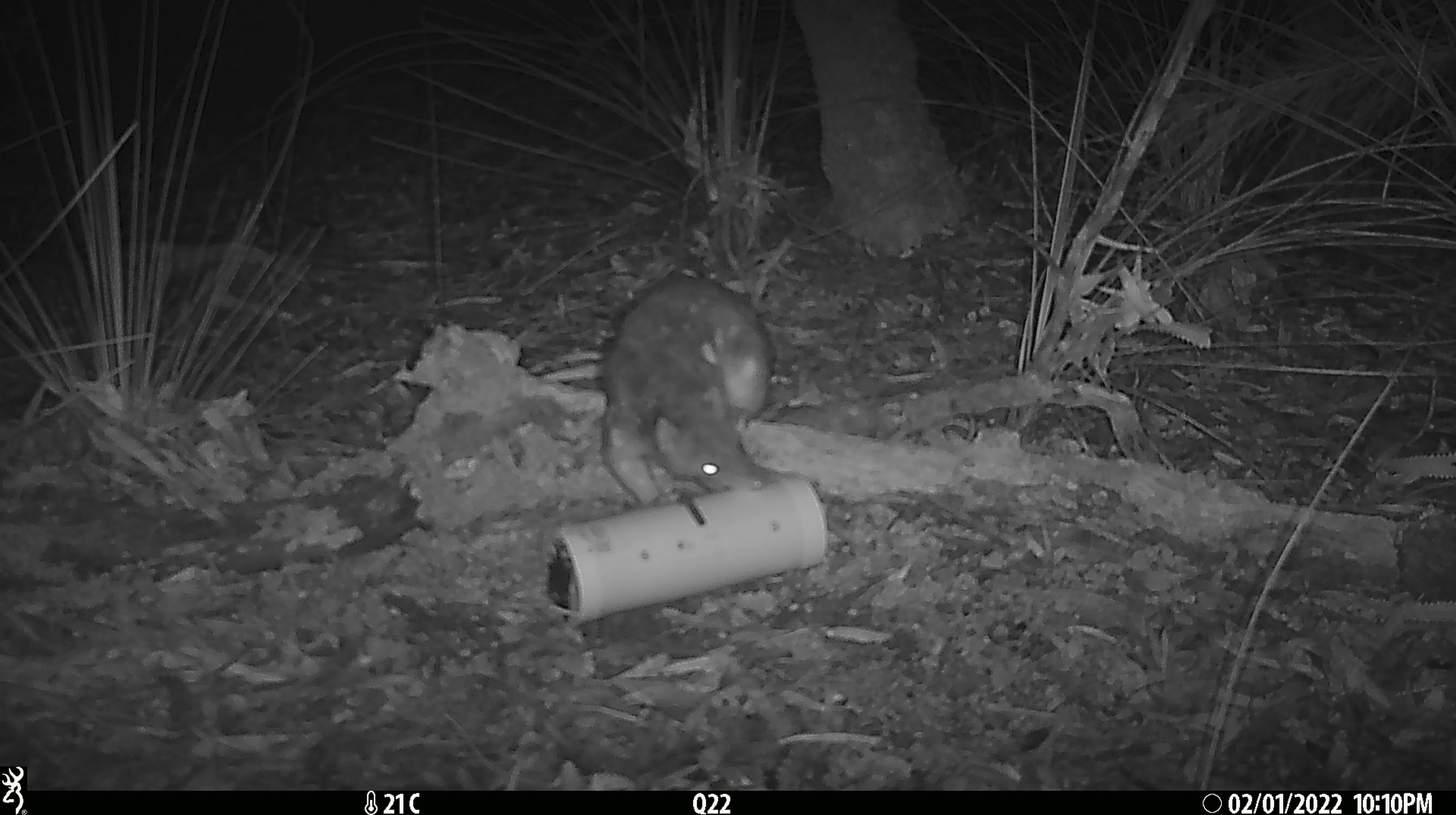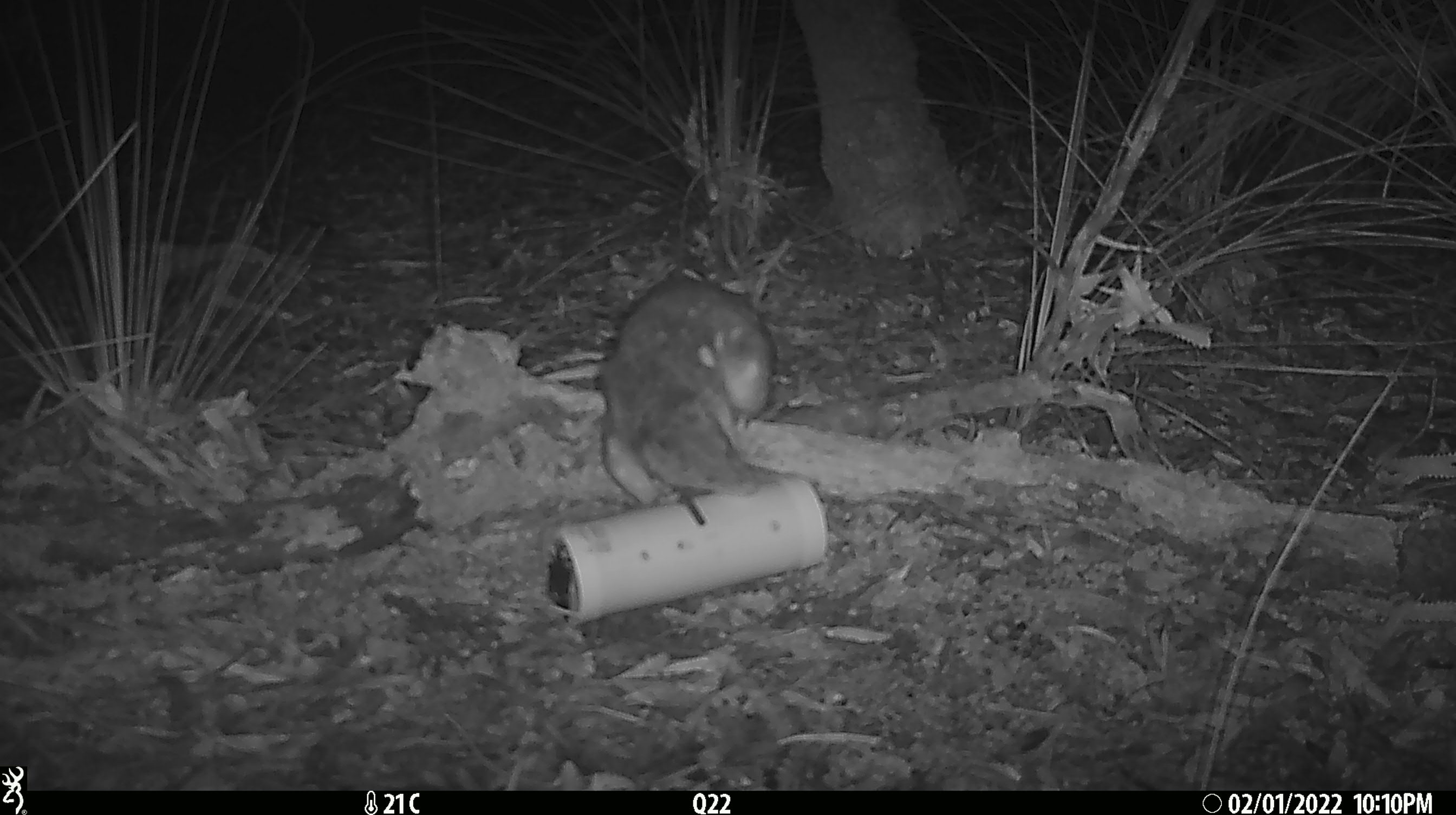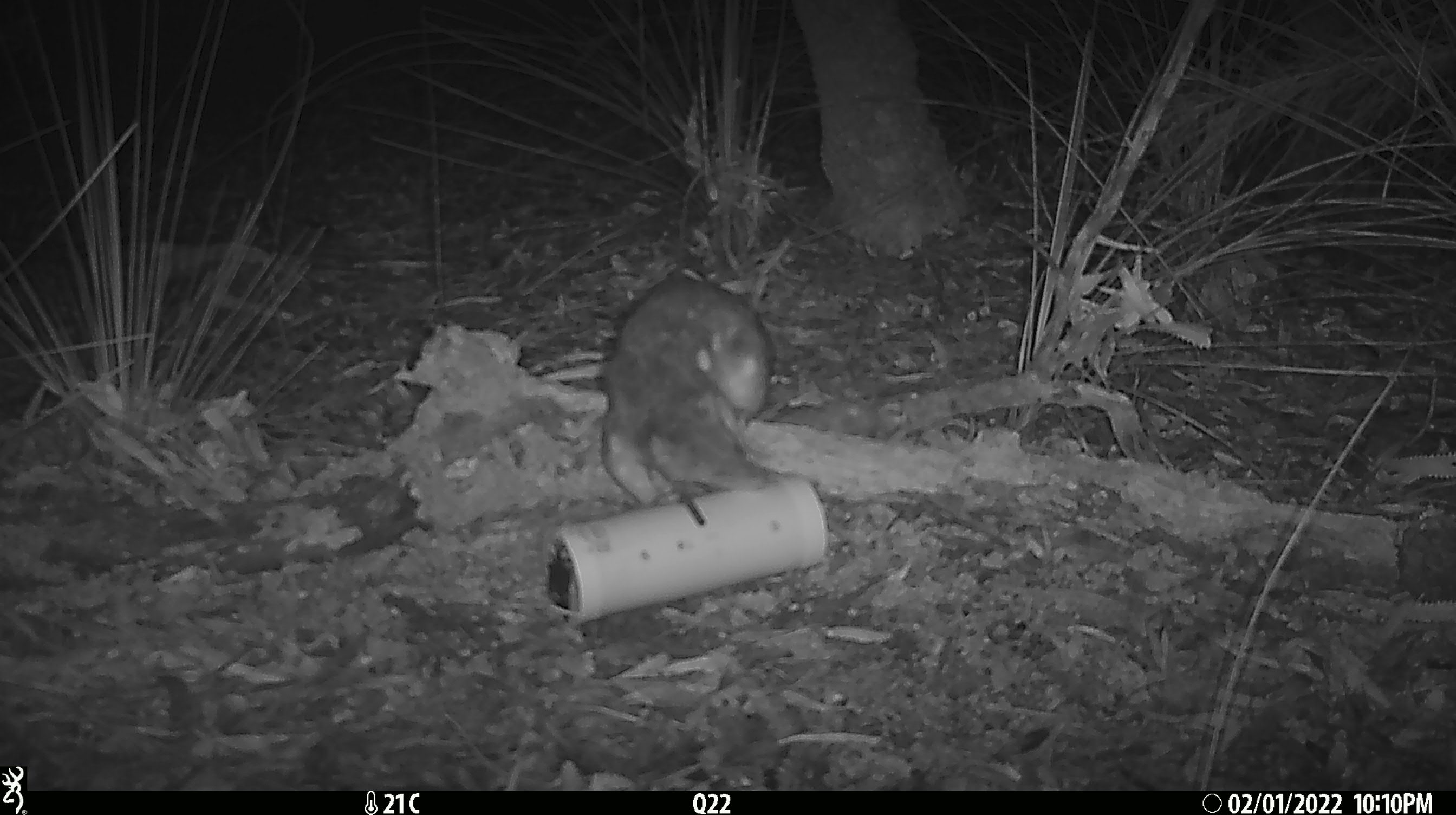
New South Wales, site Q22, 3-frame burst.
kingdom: Animalia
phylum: Chordata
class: Mammalia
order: Dasyuromorphia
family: Dasyuridae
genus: Dasyurus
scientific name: Dasyurus maculatus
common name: spotted-tailed quoll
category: quoll